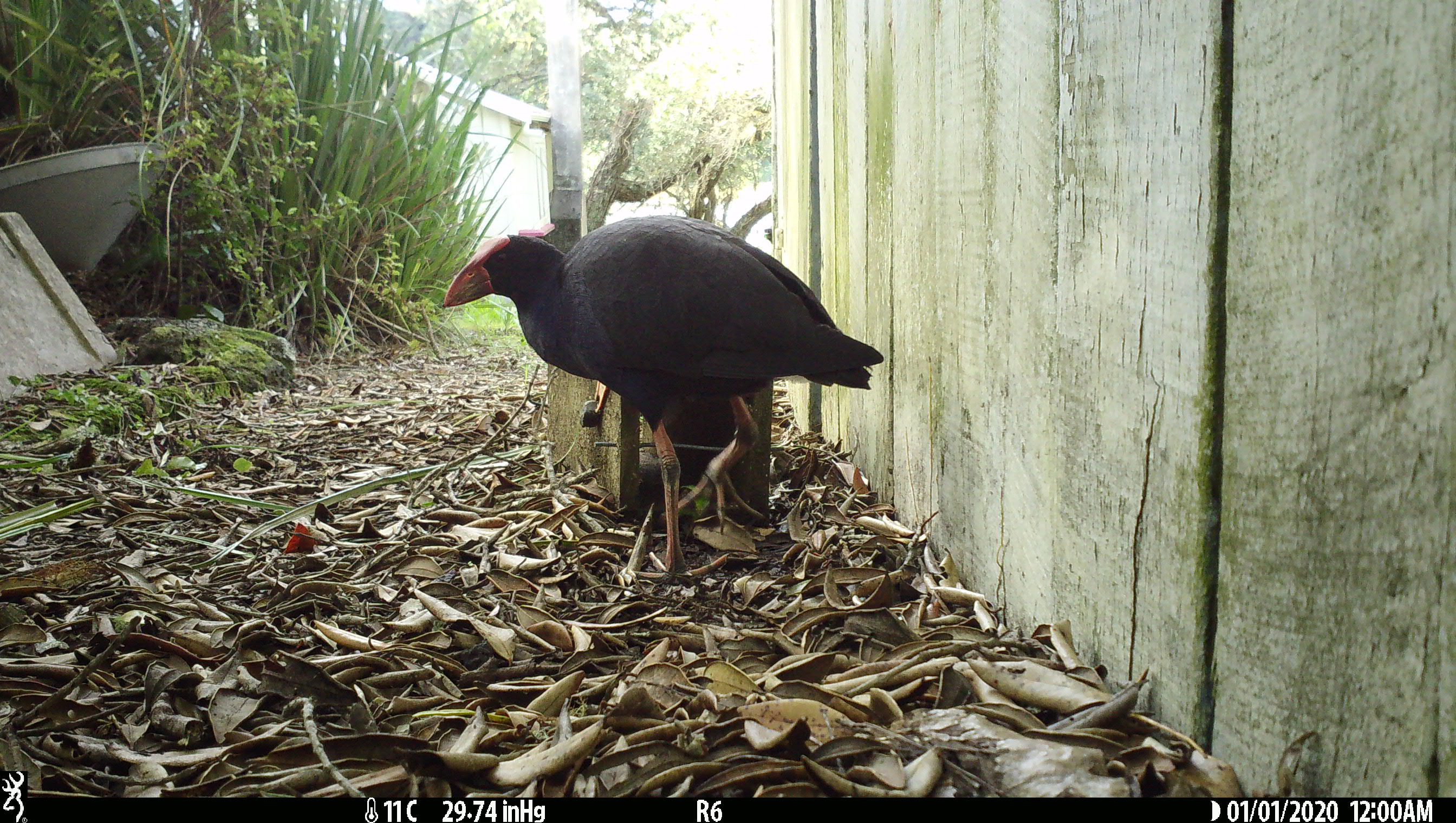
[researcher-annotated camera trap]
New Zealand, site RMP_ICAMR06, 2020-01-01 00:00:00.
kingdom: Animalia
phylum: Chordata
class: Aves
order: Gruiformes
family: Rallidae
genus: Porphyrio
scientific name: Porphyrio melanotus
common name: australasian swamphen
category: pukeko